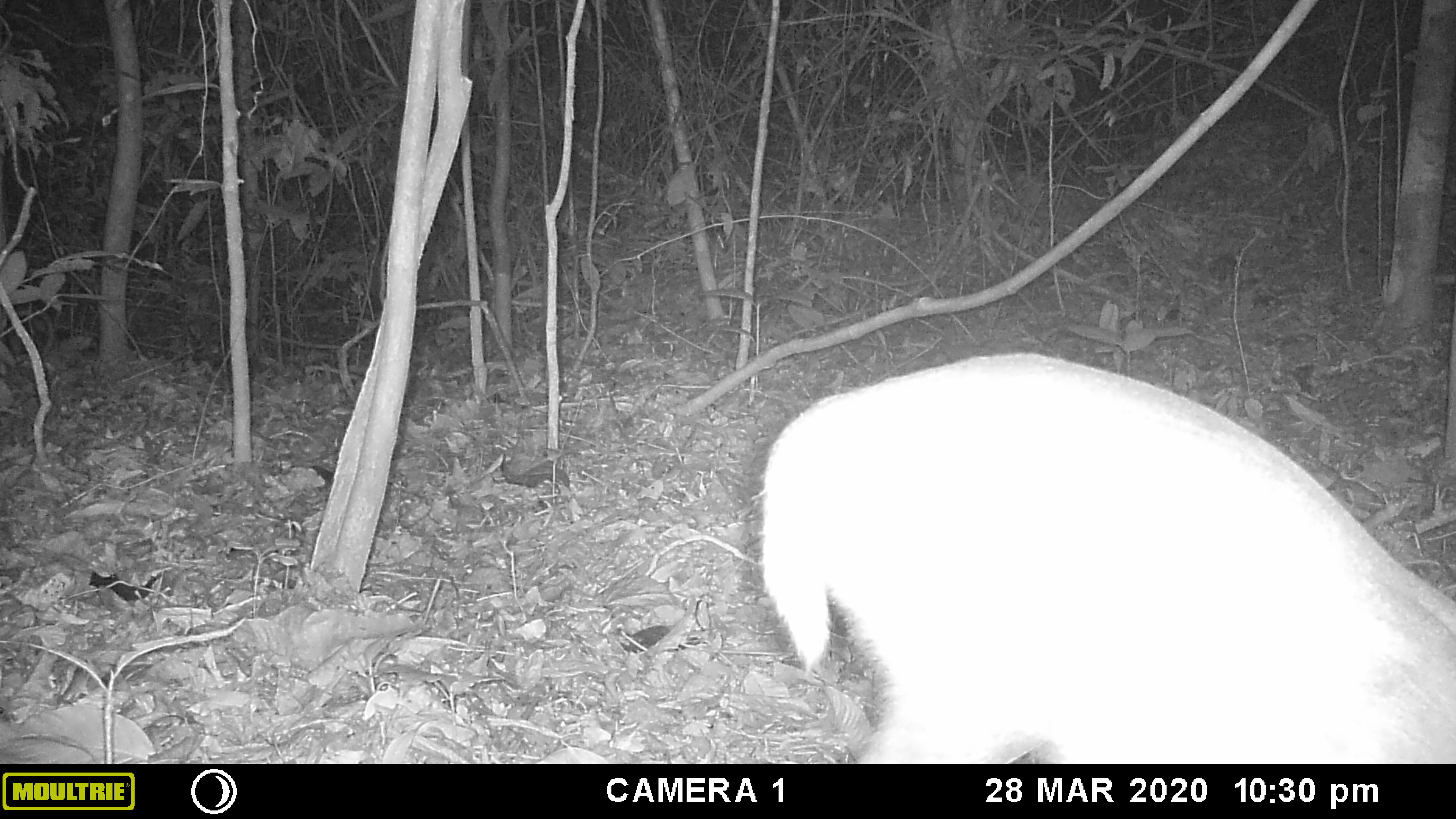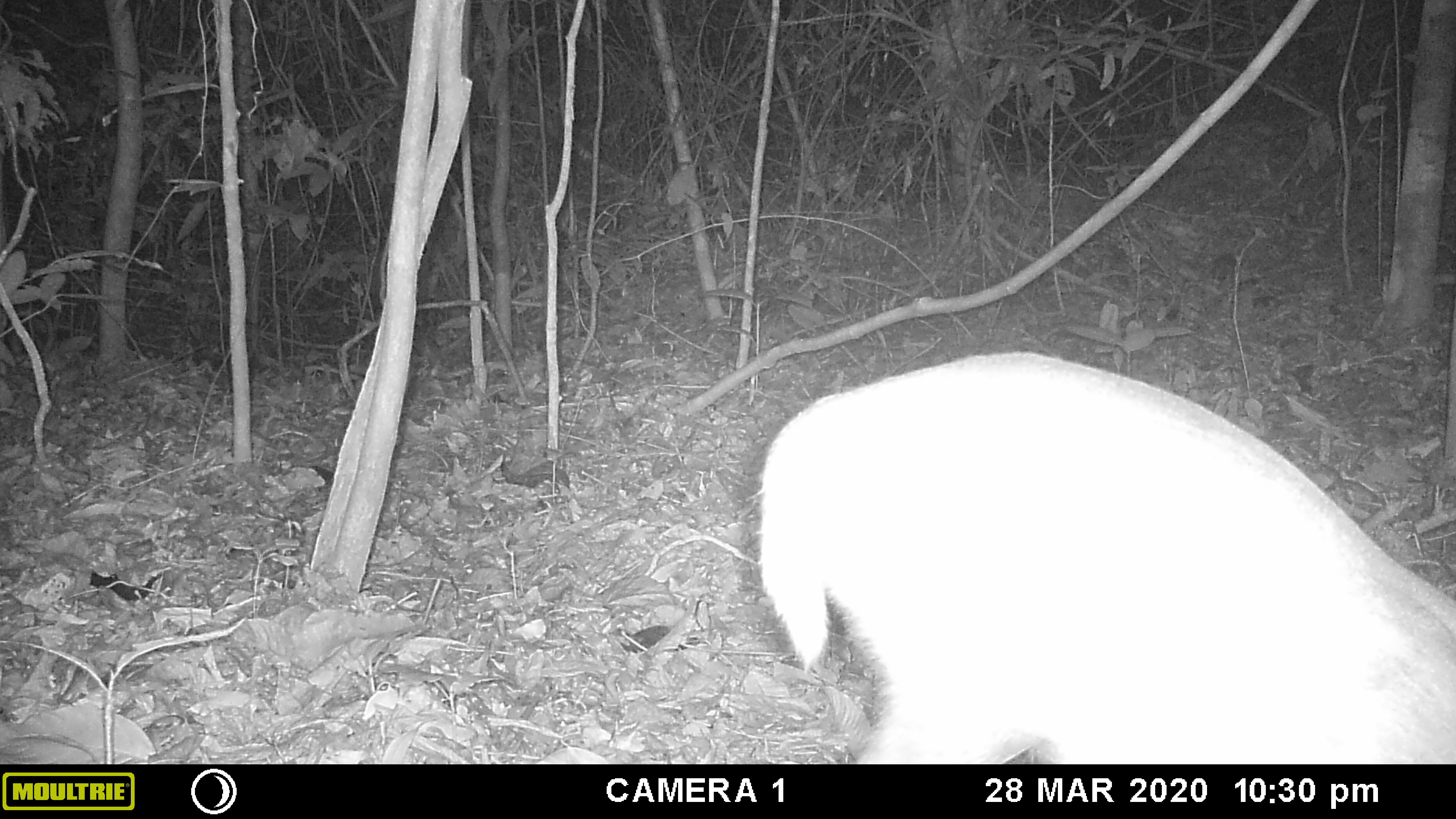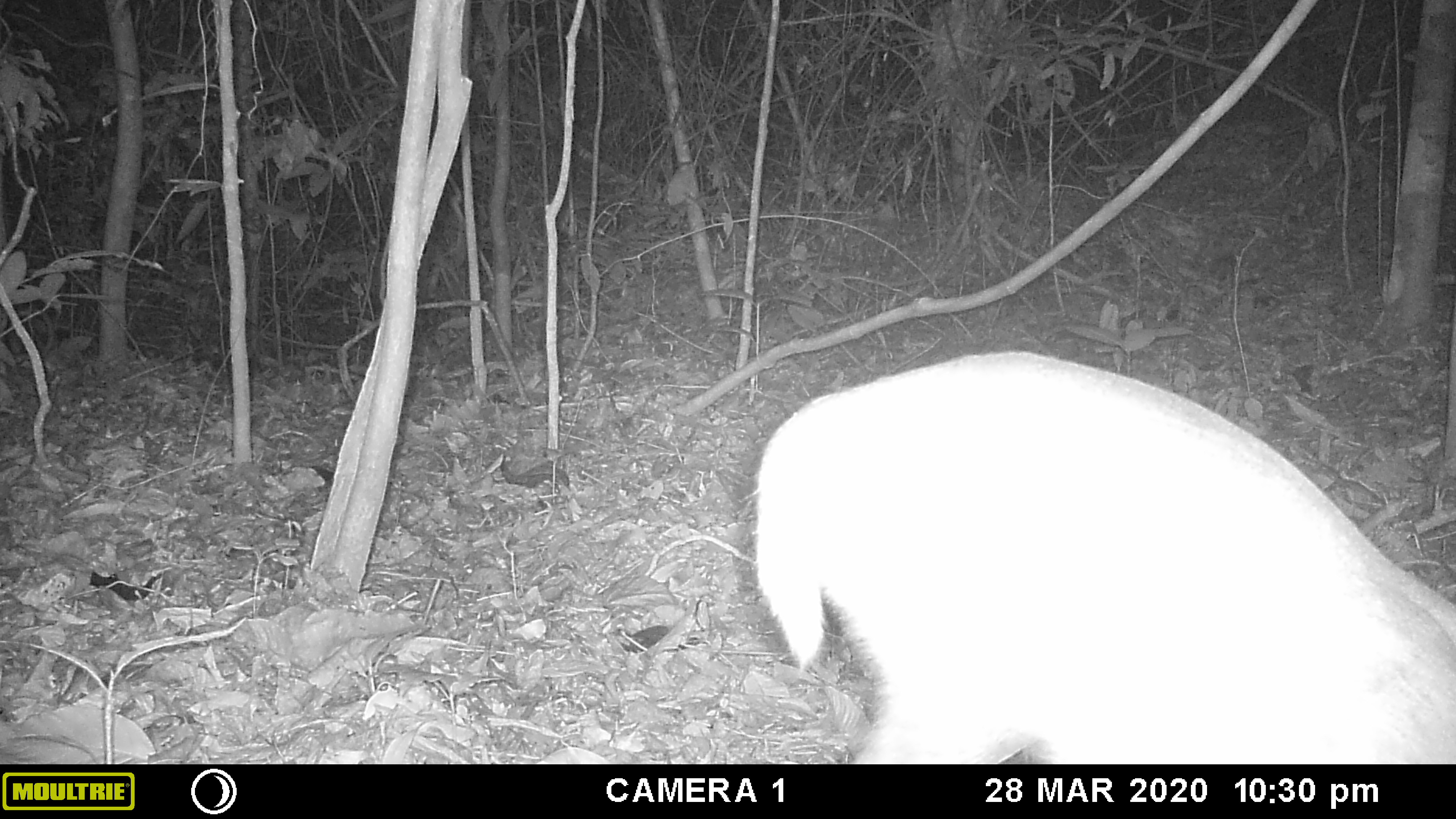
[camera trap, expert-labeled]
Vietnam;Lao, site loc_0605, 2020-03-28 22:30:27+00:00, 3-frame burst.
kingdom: Animalia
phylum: Chordata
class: Mammalia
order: Carnivora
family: Viverridae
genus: Paguma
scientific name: Paguma larvata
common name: masked palm civet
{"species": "masked palm civet (Paguma larvata)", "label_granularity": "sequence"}